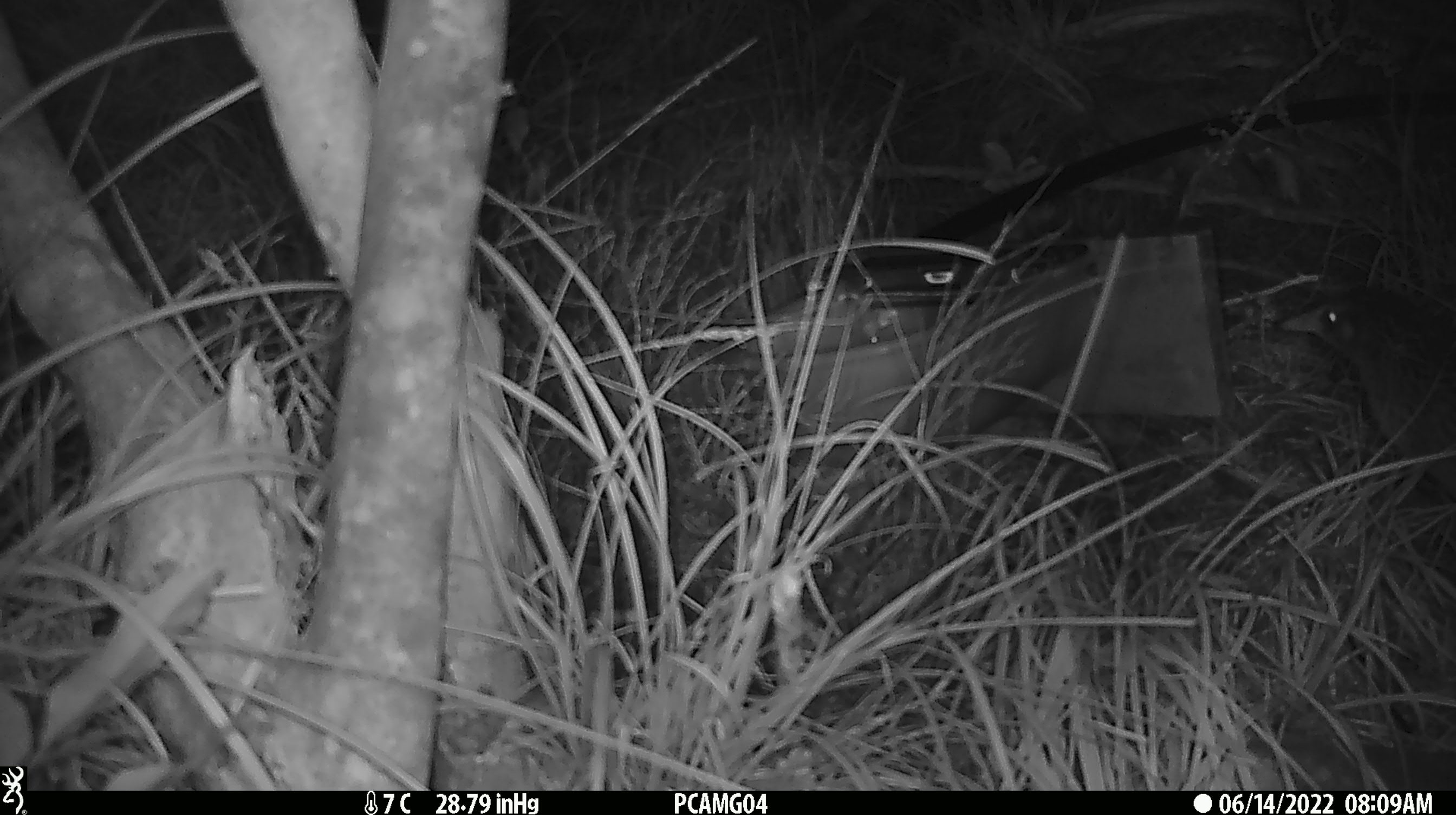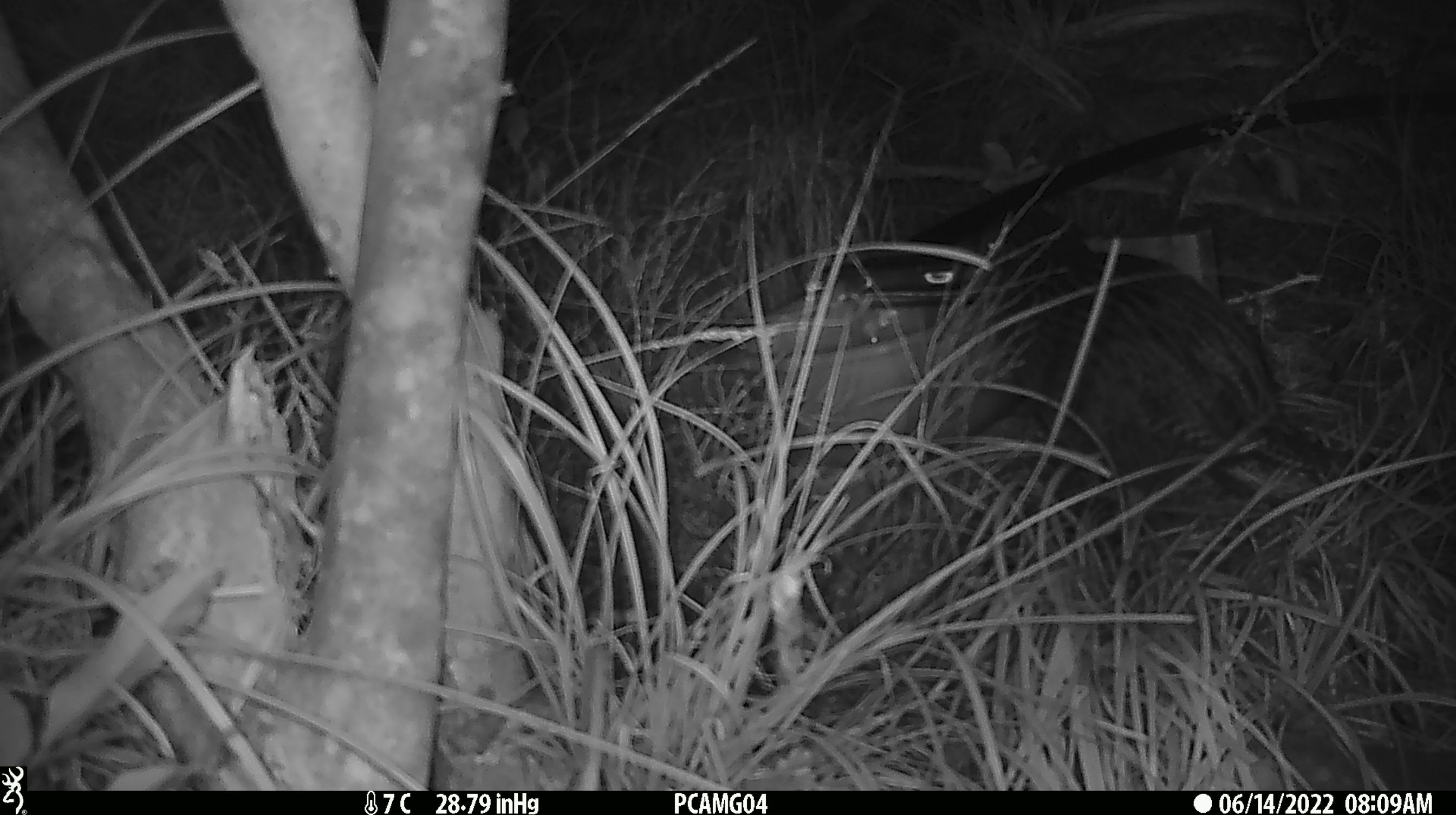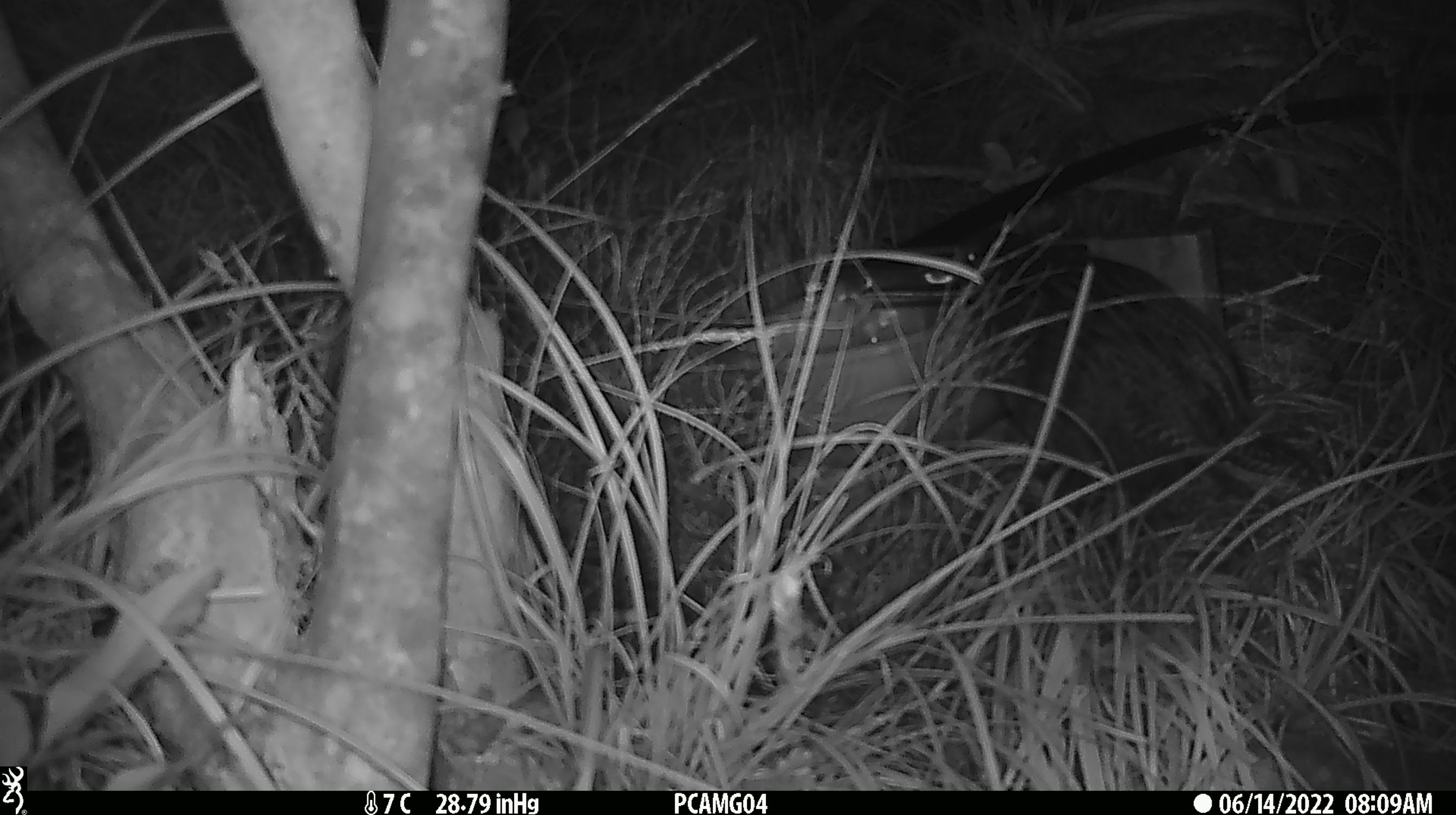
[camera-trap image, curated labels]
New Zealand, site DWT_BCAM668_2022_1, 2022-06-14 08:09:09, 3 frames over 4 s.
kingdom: Animalia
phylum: Chordata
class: Aves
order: Gruiformes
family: Rallidae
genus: Gallirallus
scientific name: Gallirallus australis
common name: weka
Weka (Gallirallus australis).